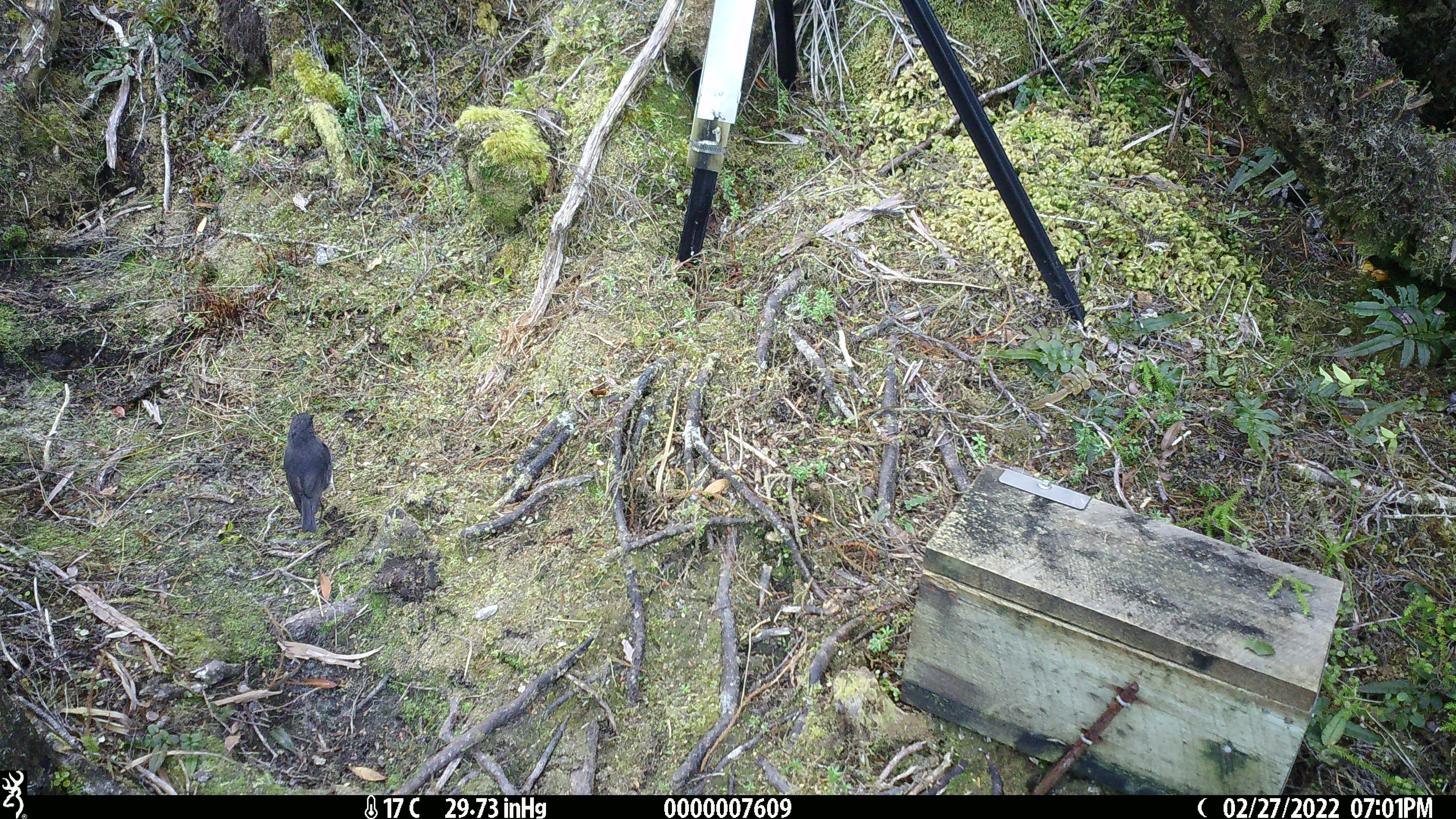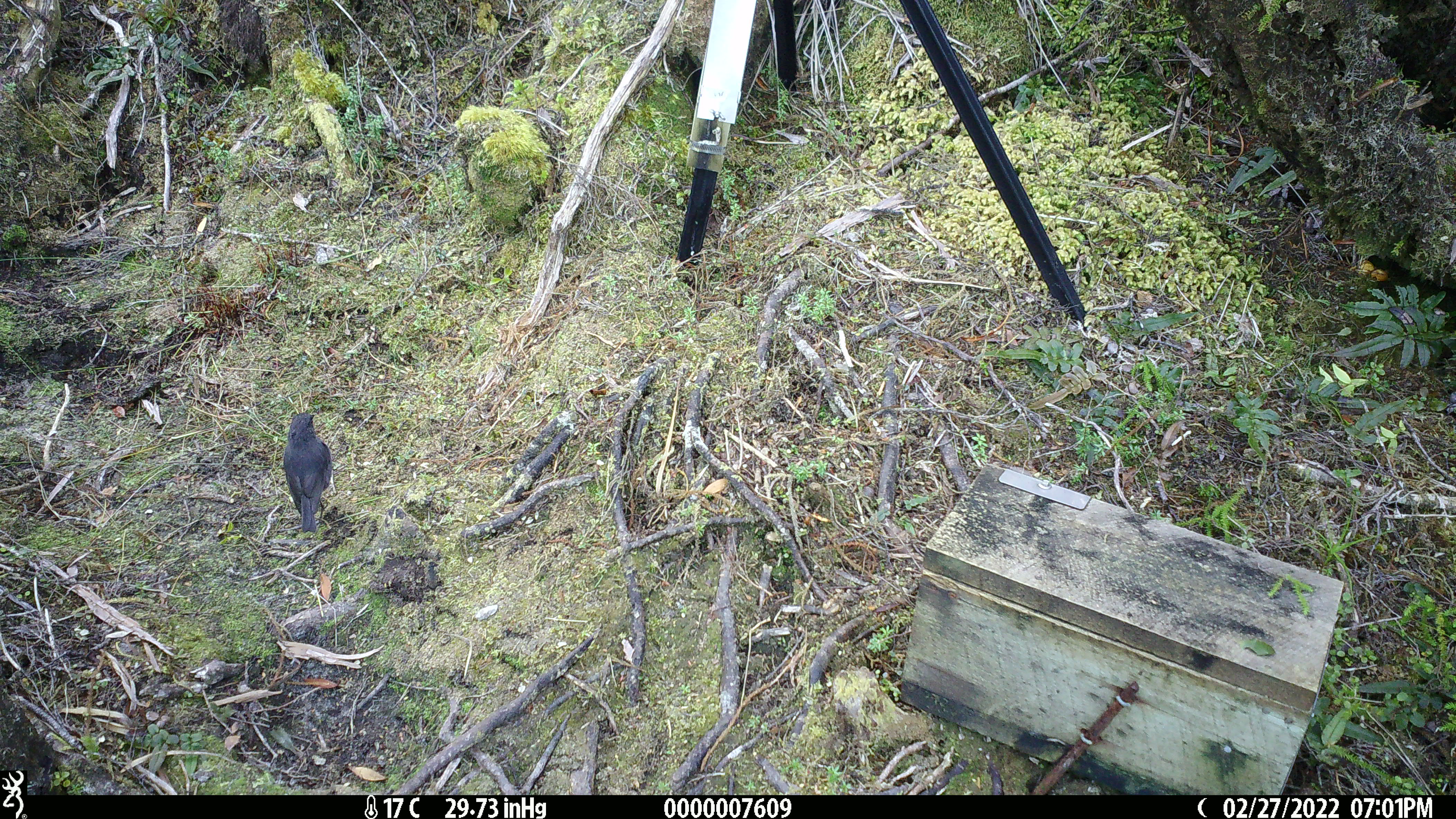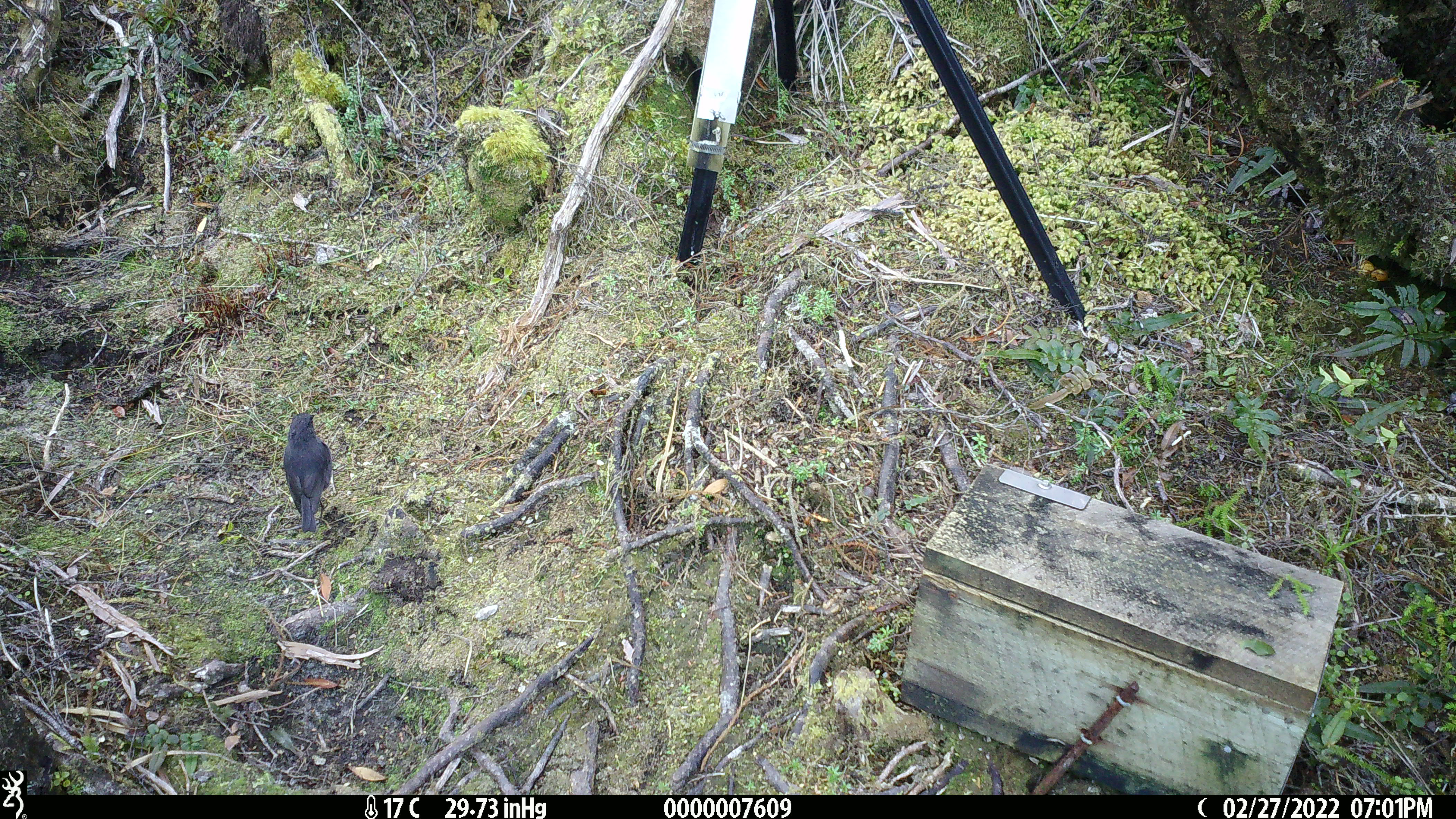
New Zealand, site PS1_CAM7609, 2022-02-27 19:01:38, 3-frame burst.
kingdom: Animalia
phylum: Chordata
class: Aves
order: Passeriformes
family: Petroicidae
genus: Petroica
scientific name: Petroica australis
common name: new zealand robin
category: robin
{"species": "robin (new zealand robin) (Petroica australis)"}